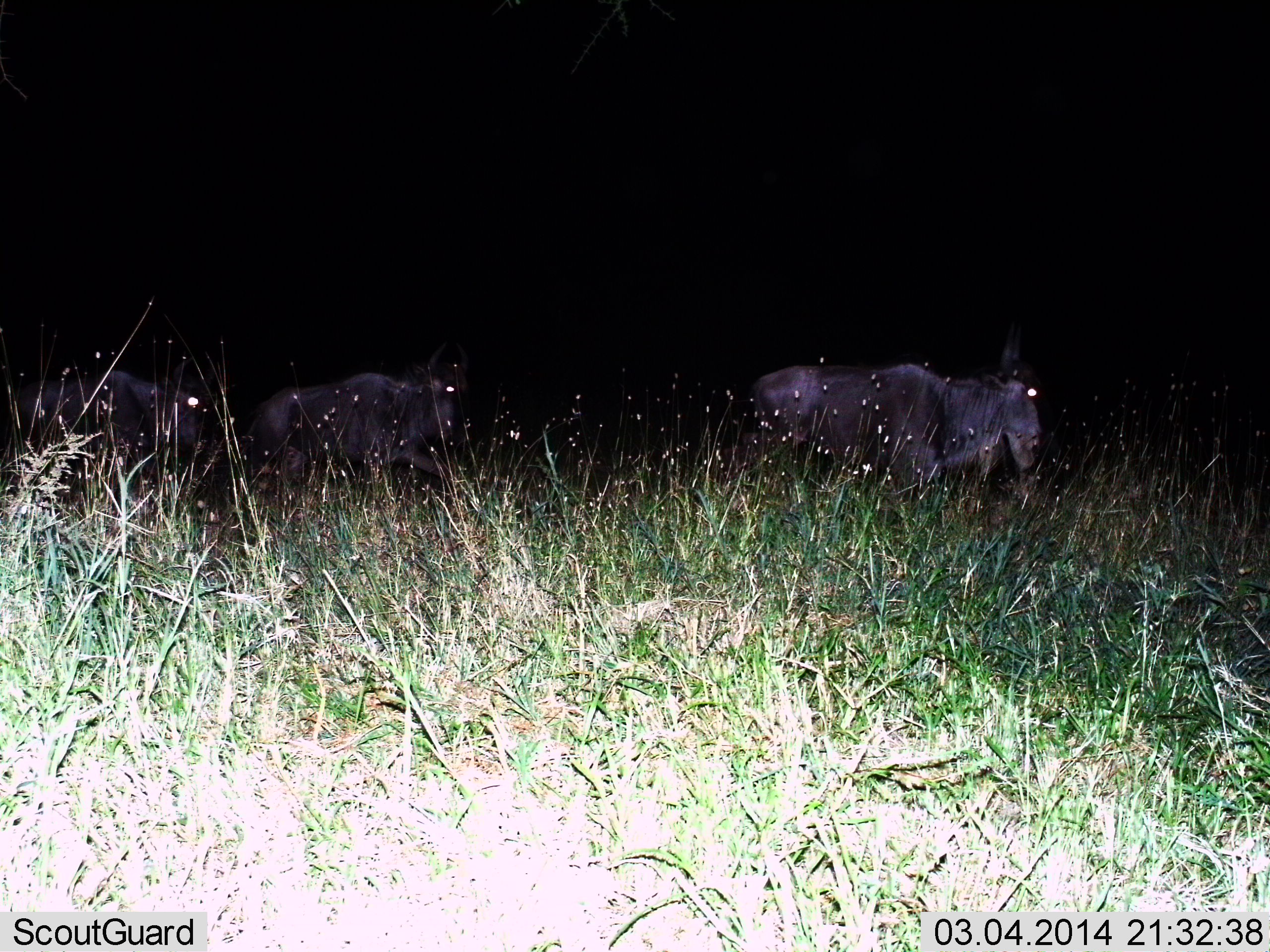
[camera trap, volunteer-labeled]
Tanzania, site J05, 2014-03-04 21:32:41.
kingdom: Animalia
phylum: Chordata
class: Mammalia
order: Artiodactyla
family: Bovidae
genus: Connochaetes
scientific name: Connochaetes taurinus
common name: blue wildebeest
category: wildebeest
Wildebeest (blue wildebeest) (Connochaetes taurinus), count 3. Behavior (volunteer vote fractions): standing 20%, resting 0%, moving 80%, interacting 0%. Young present (vote fraction): 0%. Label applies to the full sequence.